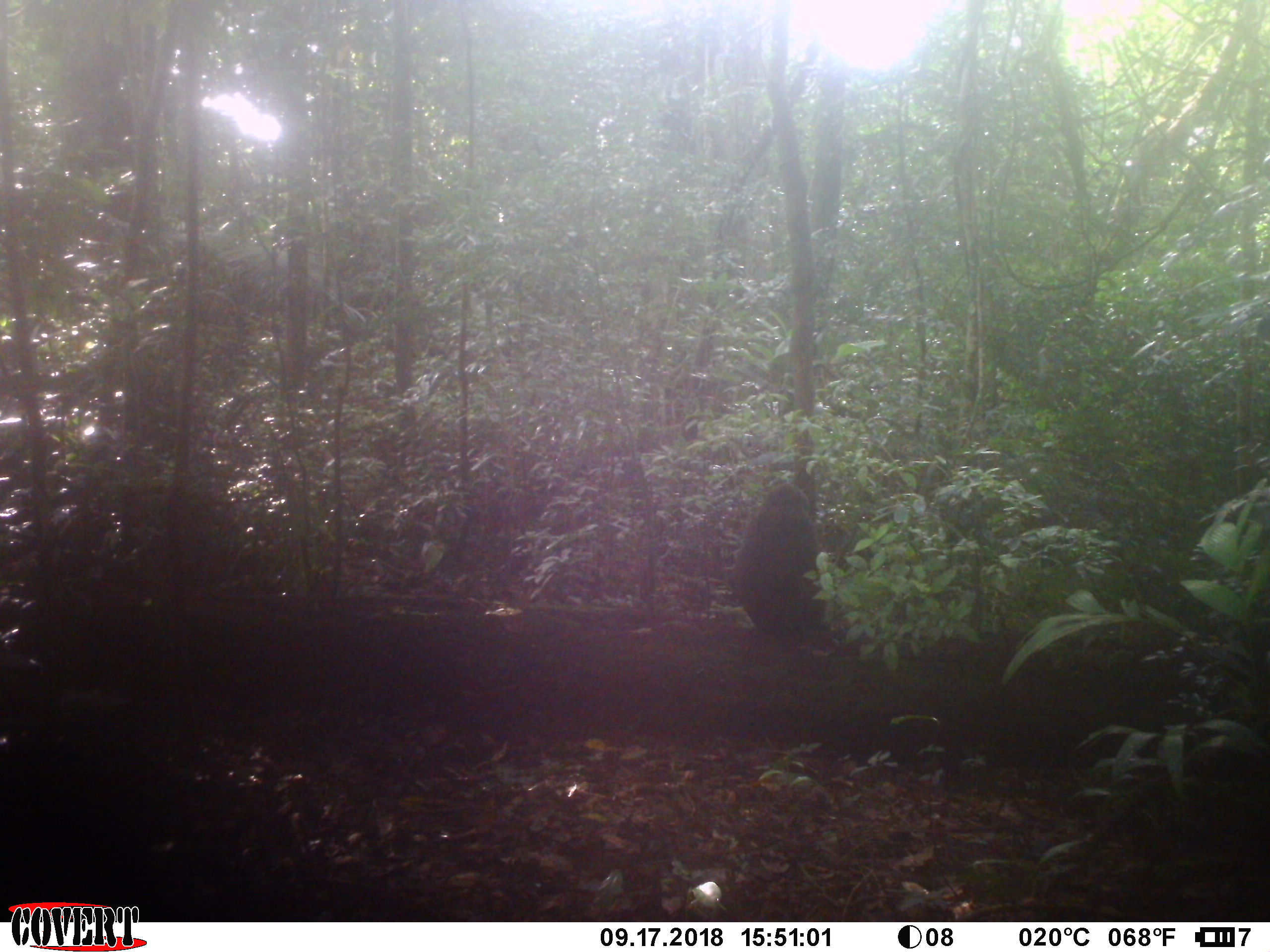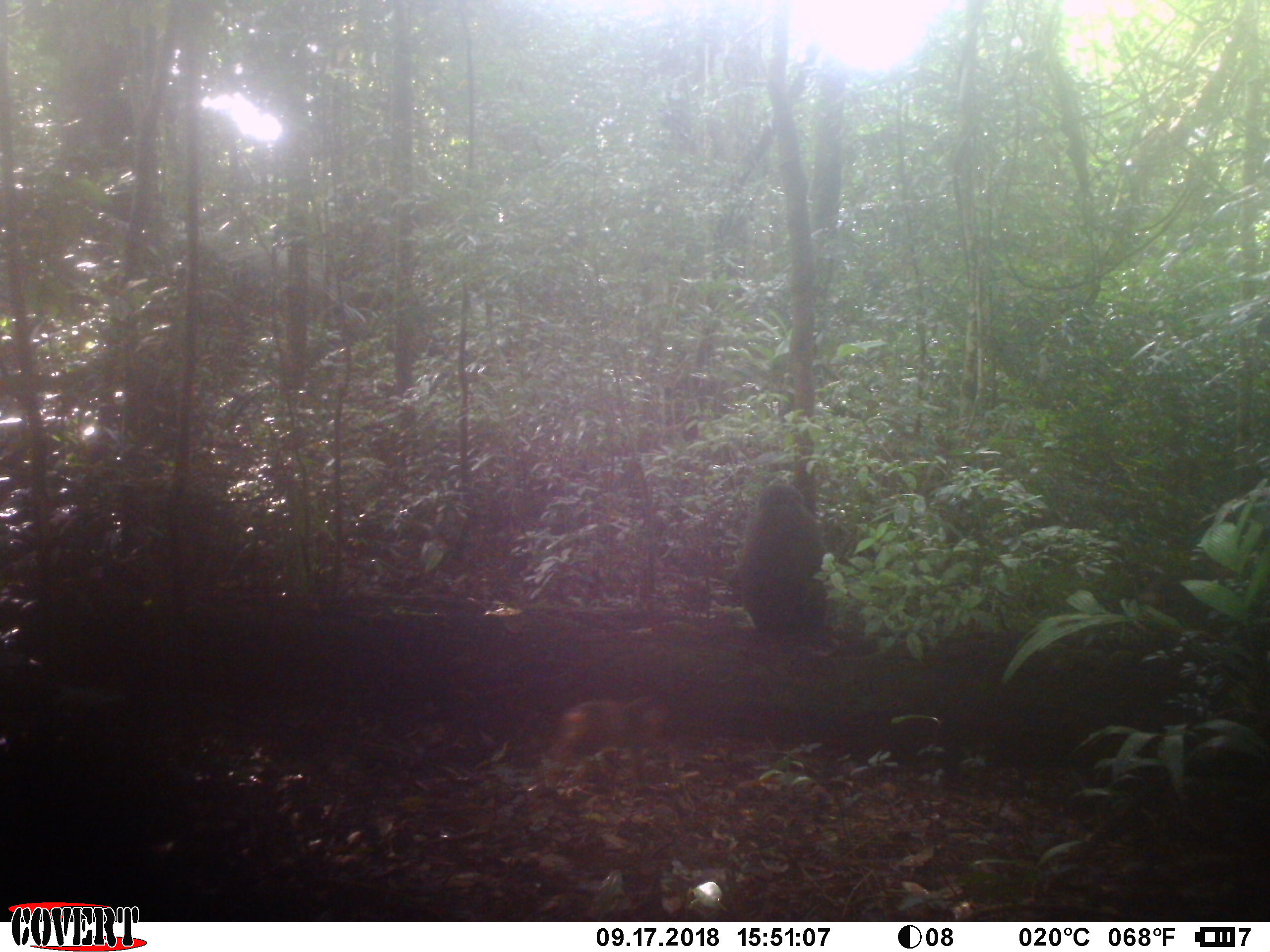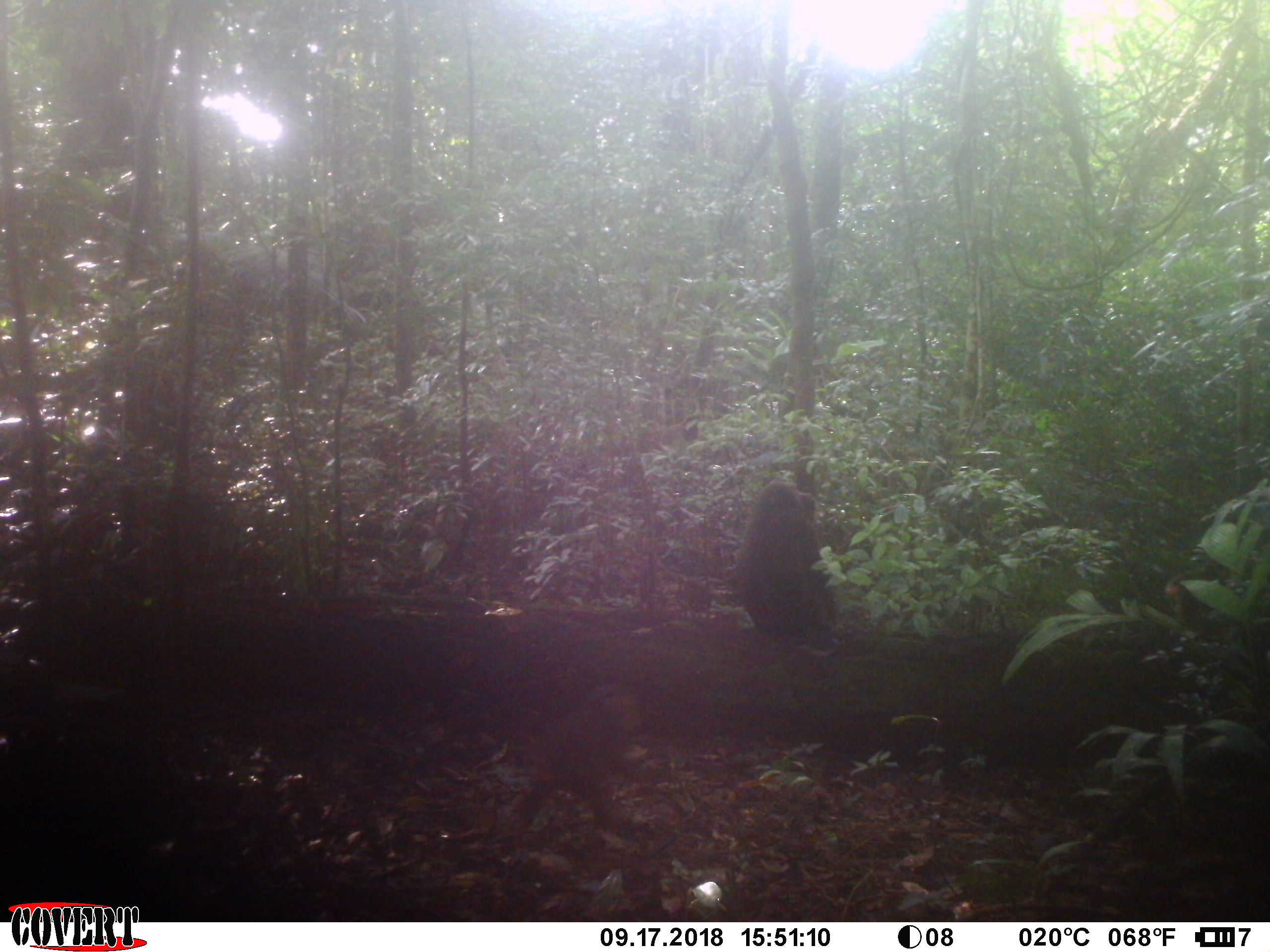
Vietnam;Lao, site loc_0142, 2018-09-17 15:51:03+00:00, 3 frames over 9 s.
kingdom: Animalia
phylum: Chordata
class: Mammalia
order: Primates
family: Cercopithecidae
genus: Macaca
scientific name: Macaca arctoides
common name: stump-tailed macaque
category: stump tailed macaque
Stump tailed macaque (stump-tailed macaque) (Macaca arctoides). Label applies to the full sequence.